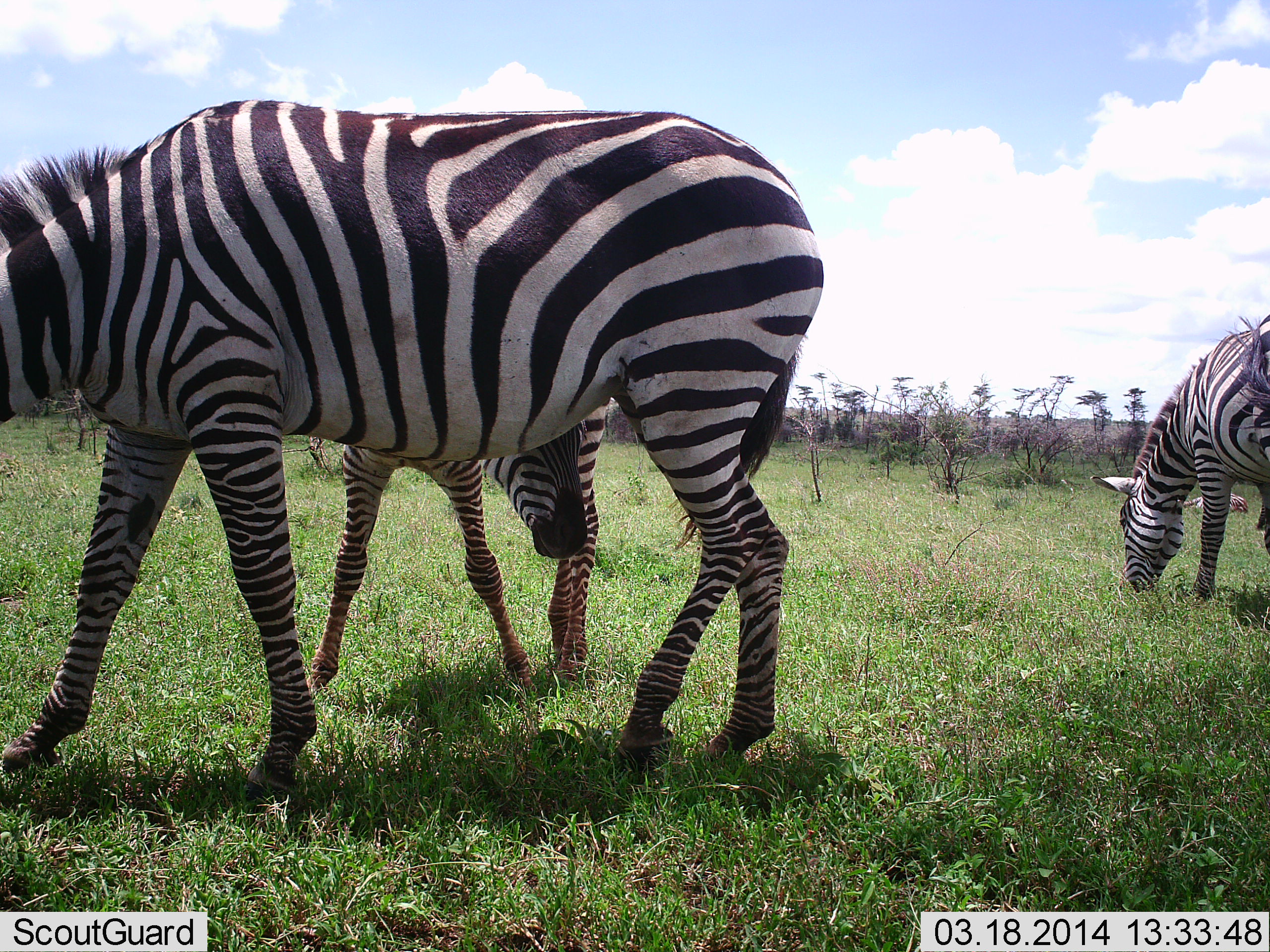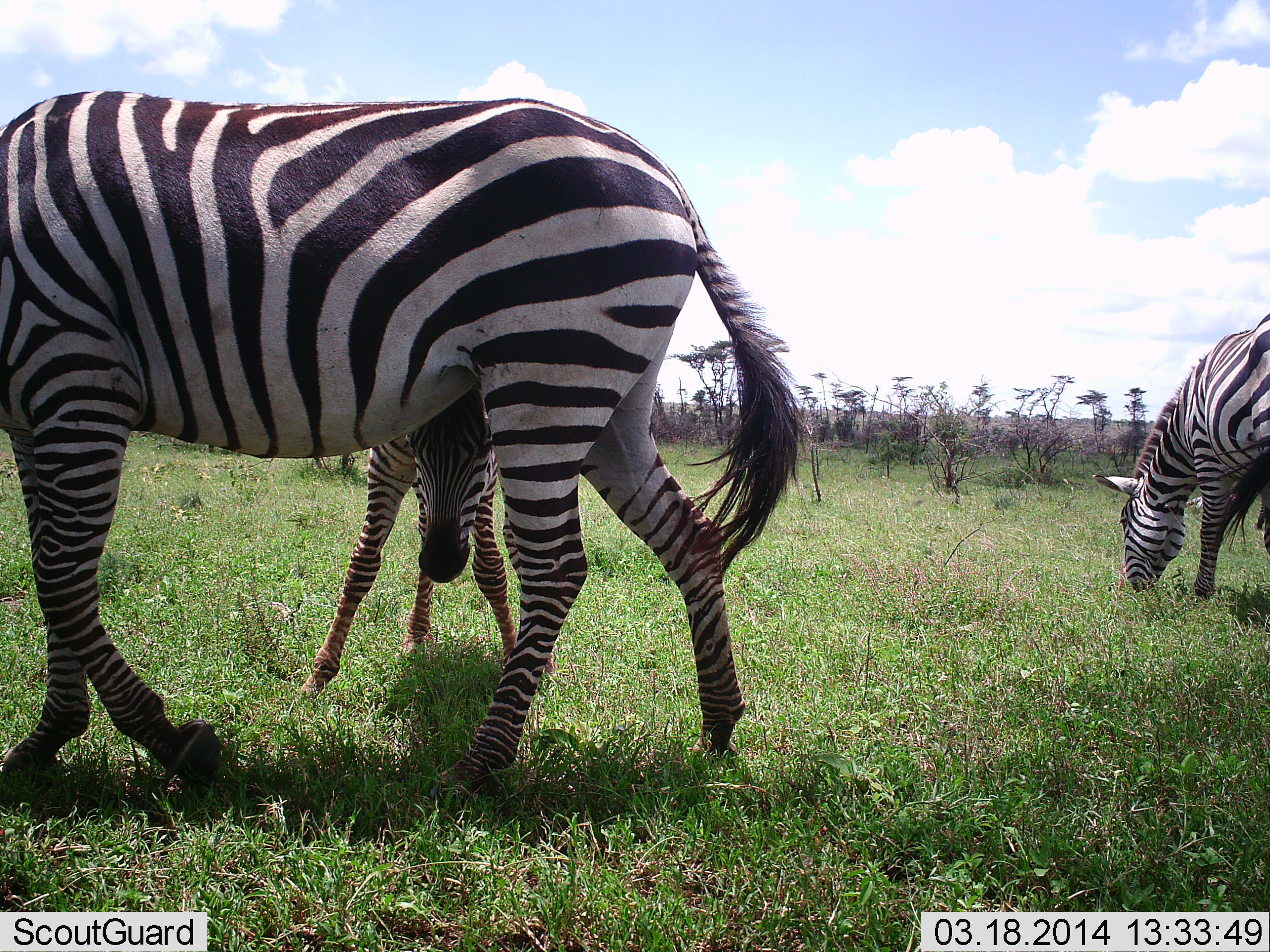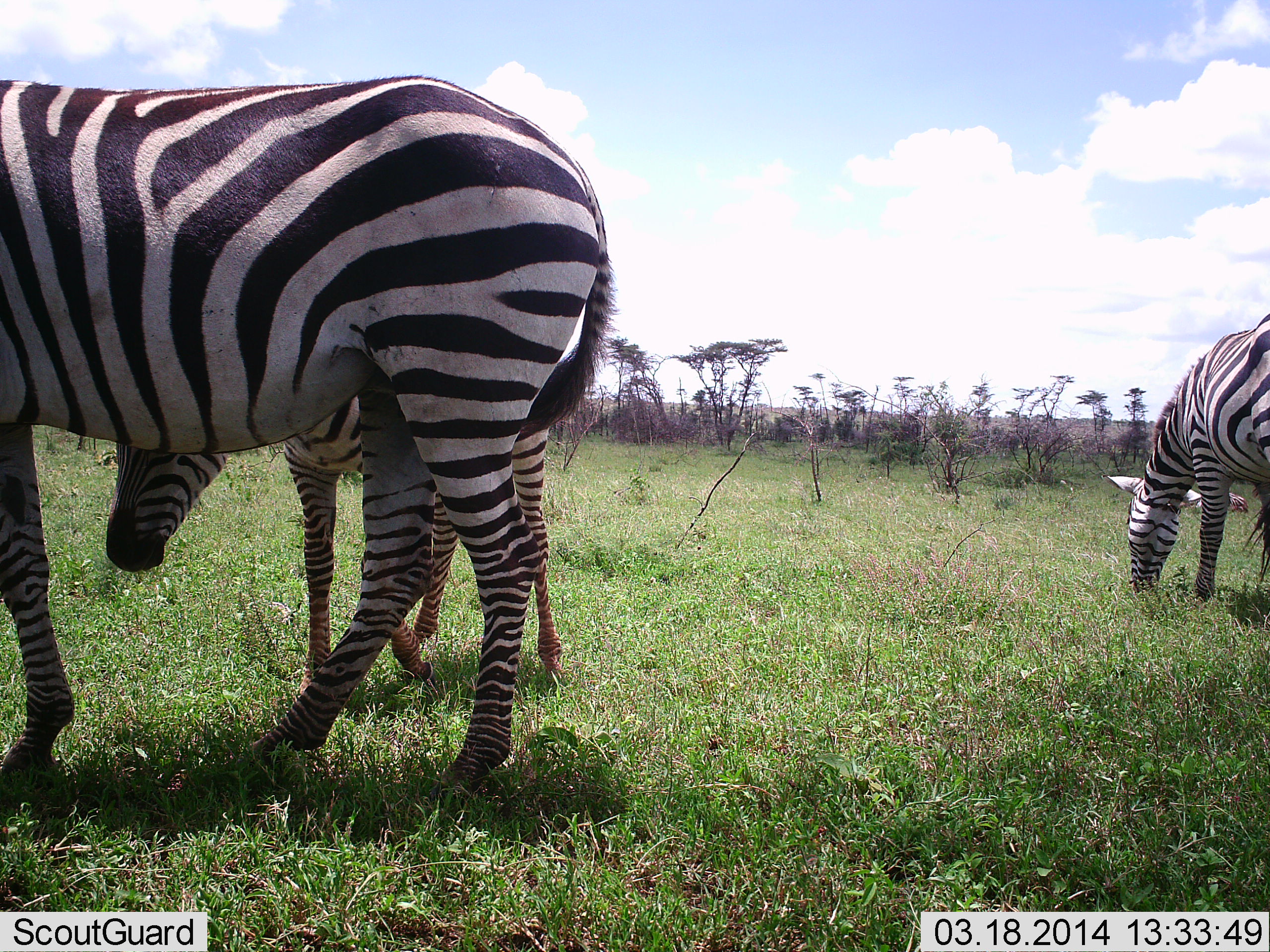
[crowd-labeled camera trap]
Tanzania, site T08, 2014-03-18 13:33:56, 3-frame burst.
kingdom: Animalia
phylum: Chordata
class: Mammalia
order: Perissodactyla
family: Equidae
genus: Equus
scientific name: Equus quagga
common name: plains zebra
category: zebra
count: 3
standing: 80%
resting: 0%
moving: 50%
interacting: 20%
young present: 70%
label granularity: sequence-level